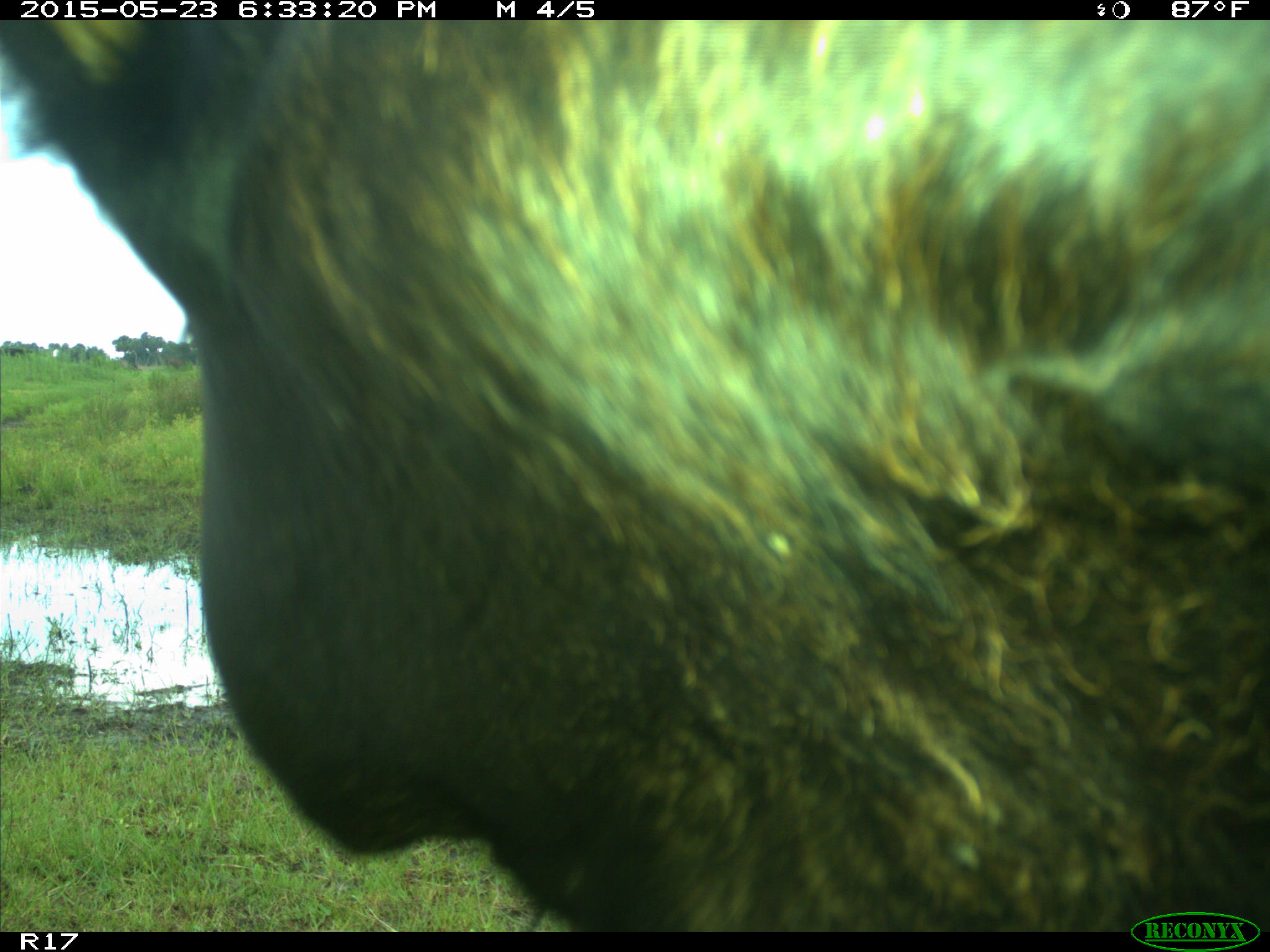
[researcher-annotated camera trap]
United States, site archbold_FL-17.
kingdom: Animalia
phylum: Chordata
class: Mammalia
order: Artiodactyla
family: Bovidae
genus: Bos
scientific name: Bos taurus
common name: domestic cow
Bos taurus (domestic cow).